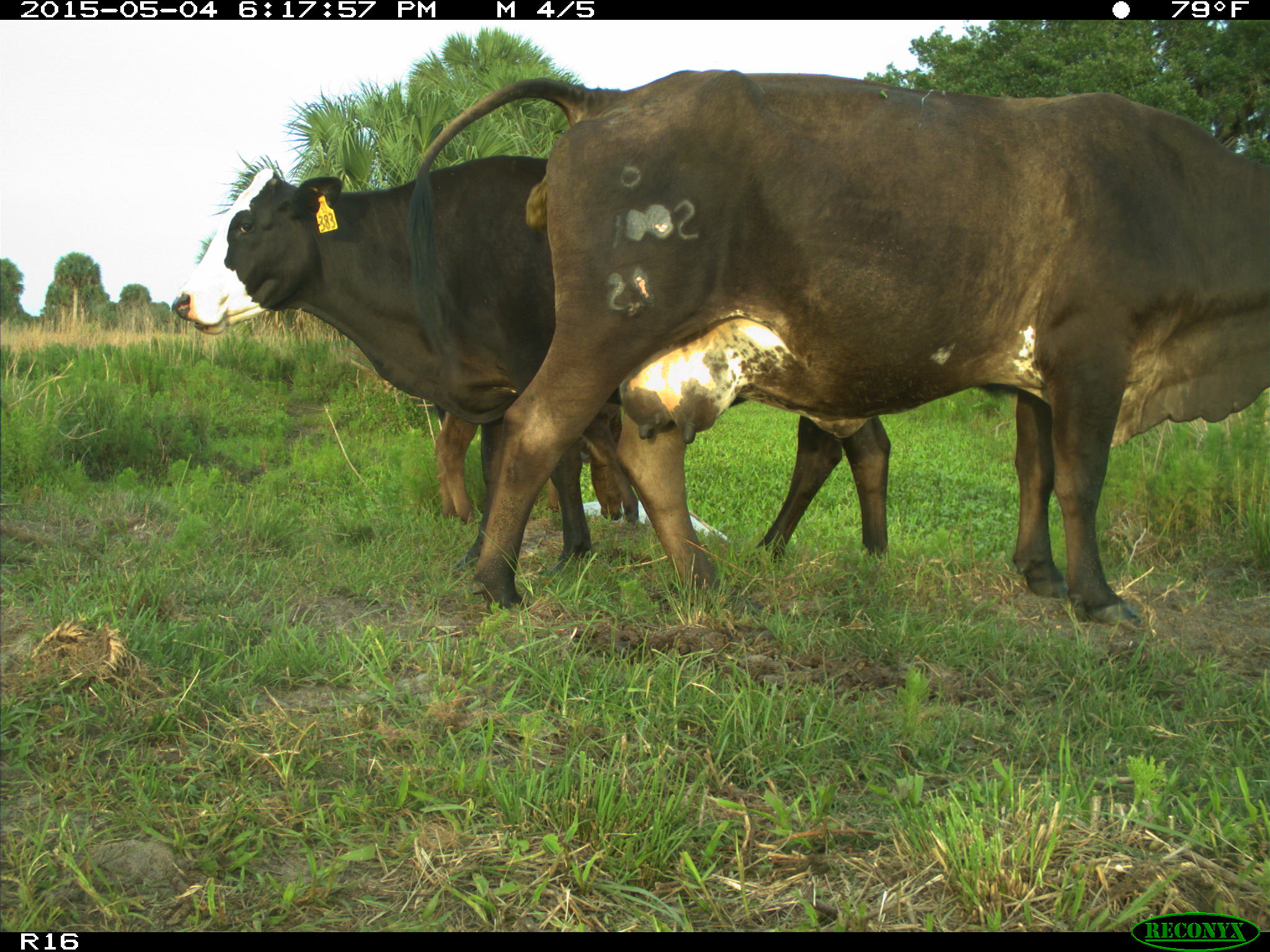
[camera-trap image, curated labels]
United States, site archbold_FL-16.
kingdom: Animalia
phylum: Chordata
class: Mammalia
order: Artiodactyla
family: Bovidae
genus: Bos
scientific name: Bos taurus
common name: domestic cow